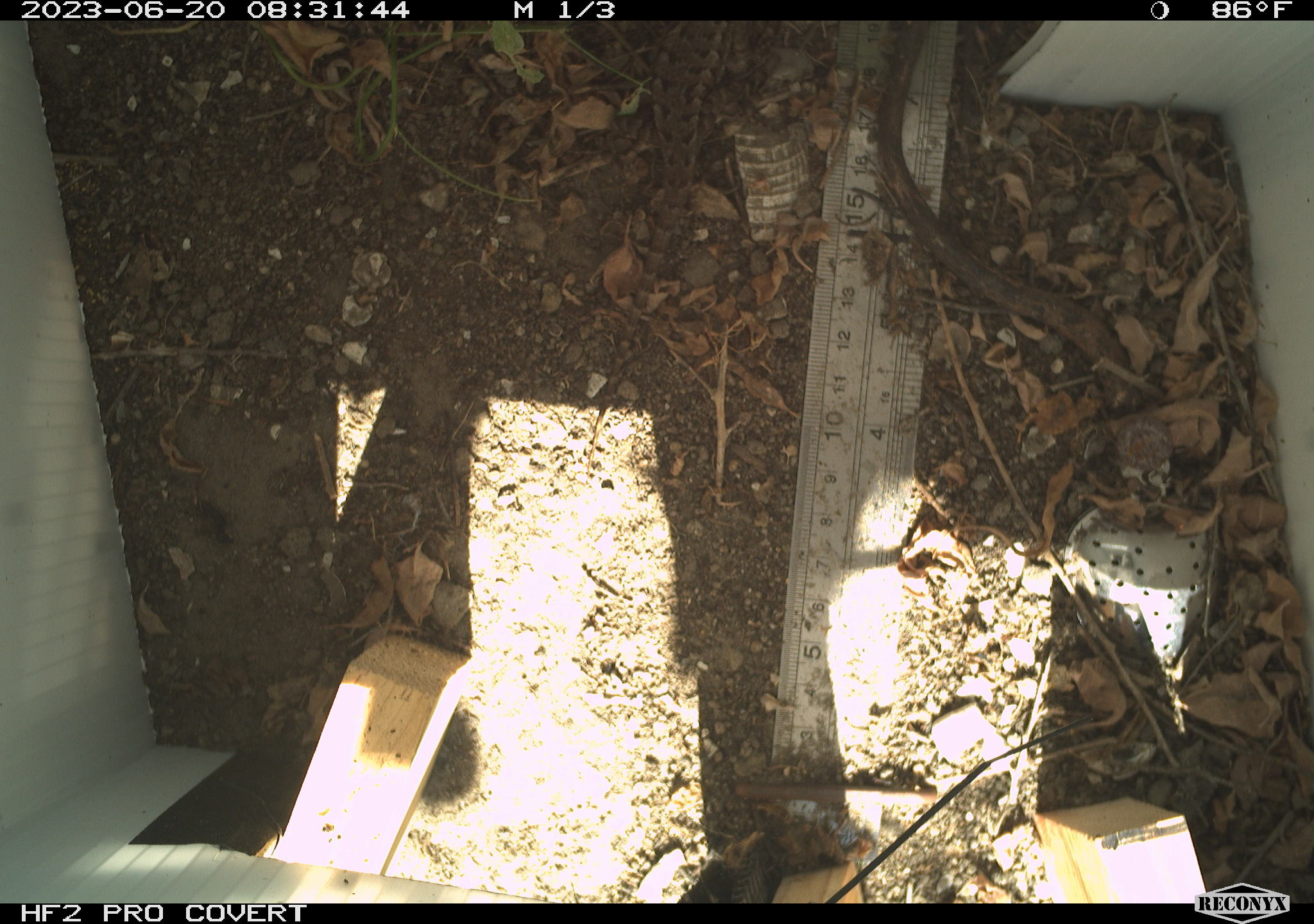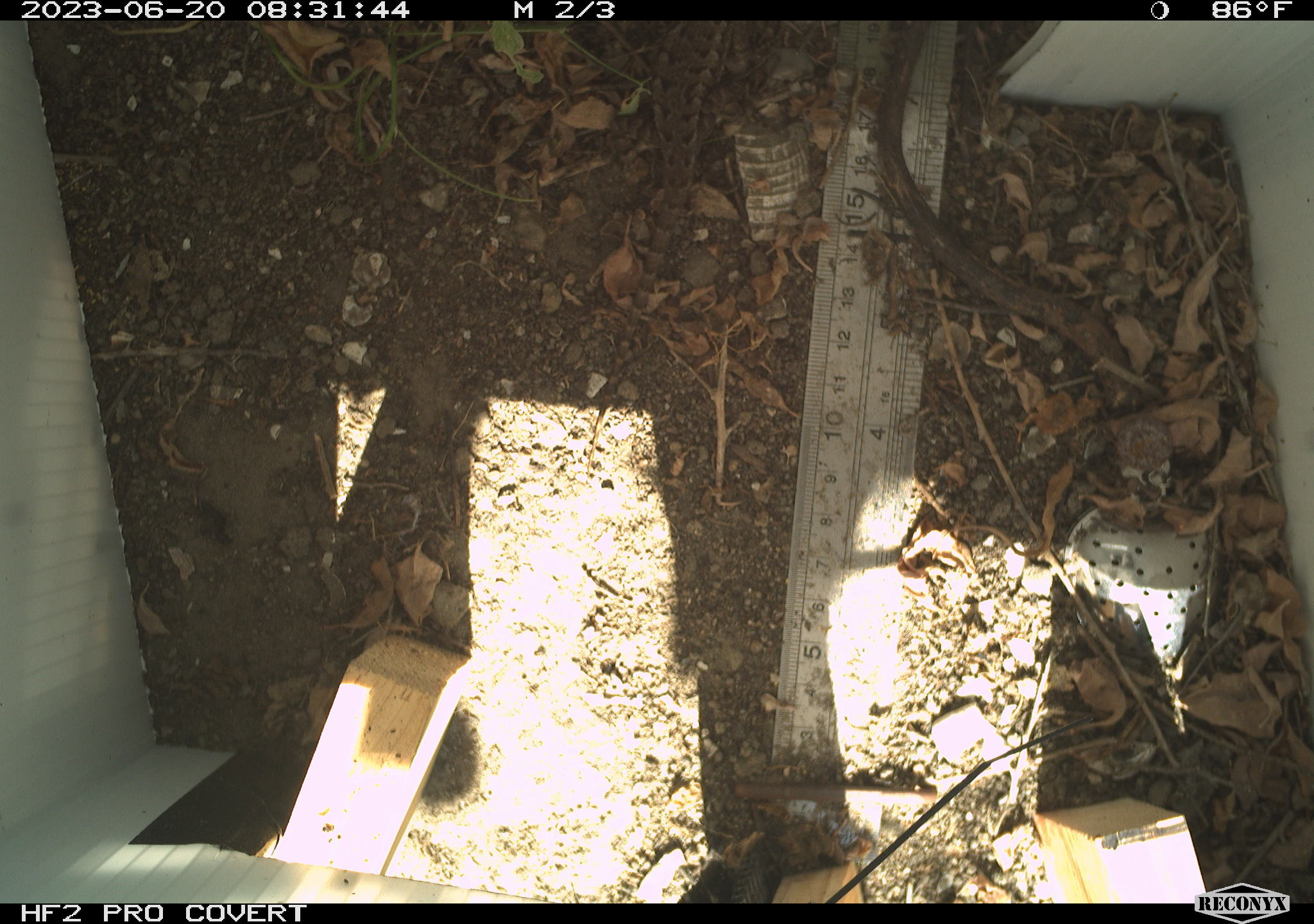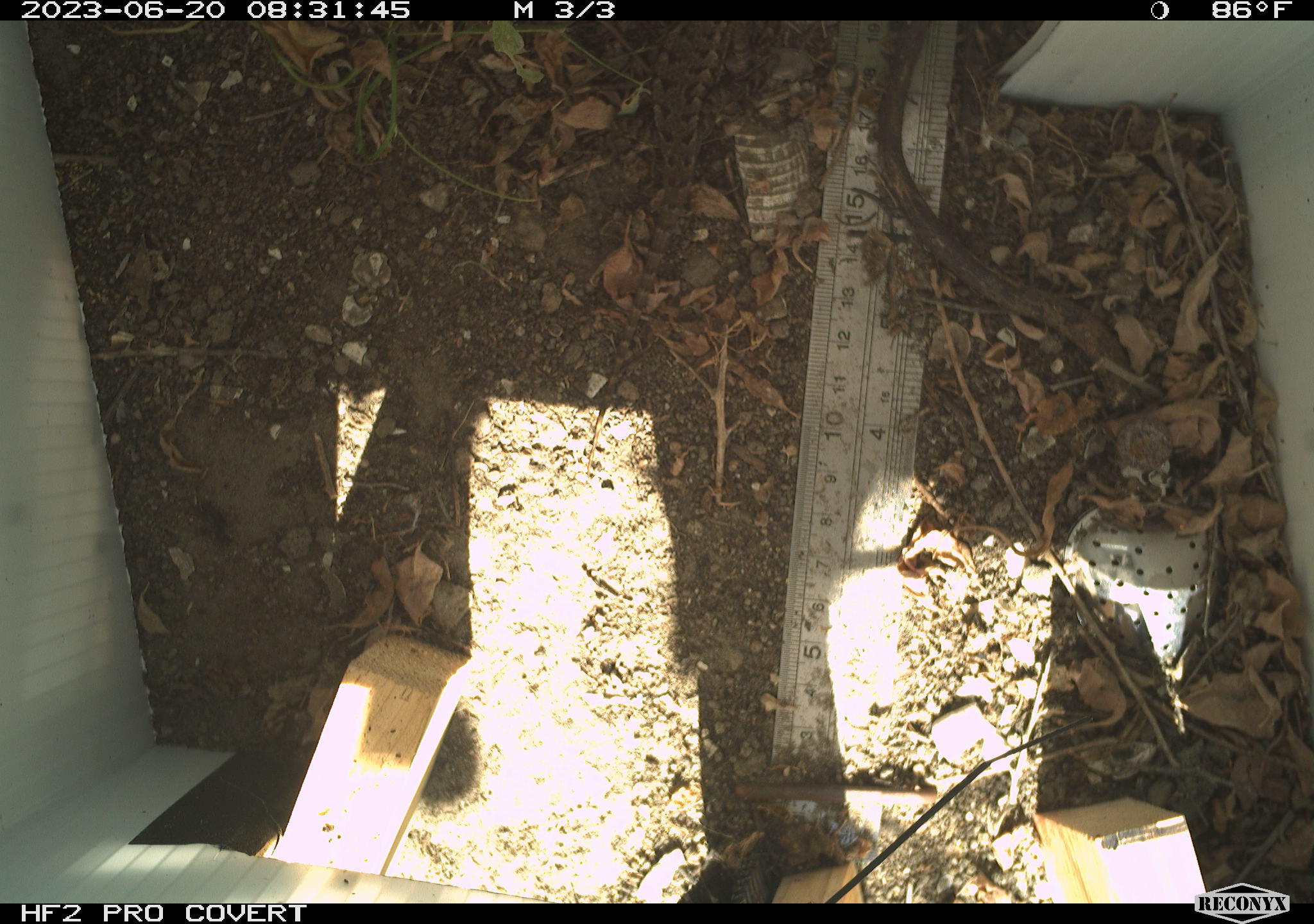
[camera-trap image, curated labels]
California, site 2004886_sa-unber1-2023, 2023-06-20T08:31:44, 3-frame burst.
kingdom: Animalia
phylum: Chordata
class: Reptilia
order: Squamata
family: Phrynosomatidae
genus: Sceloporus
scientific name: Sceloporus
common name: spiny lizards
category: sceloporus species